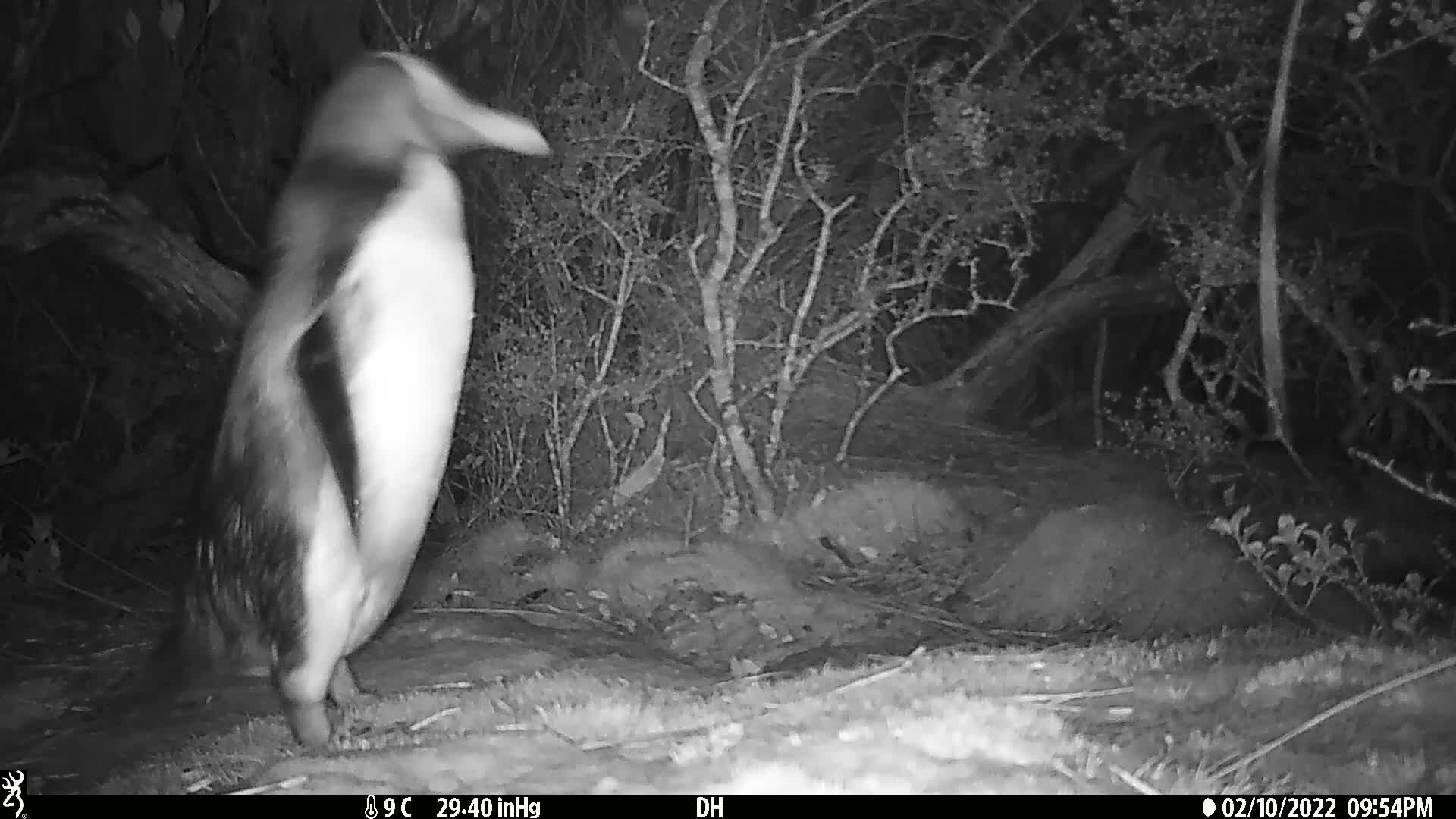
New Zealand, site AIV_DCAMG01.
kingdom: Animalia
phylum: Chordata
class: Aves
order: Sphenisciformes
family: Spheniscidae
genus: Megadyptes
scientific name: Megadyptes antipodes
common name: yellow-eyed penguin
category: yellow eyed penguin